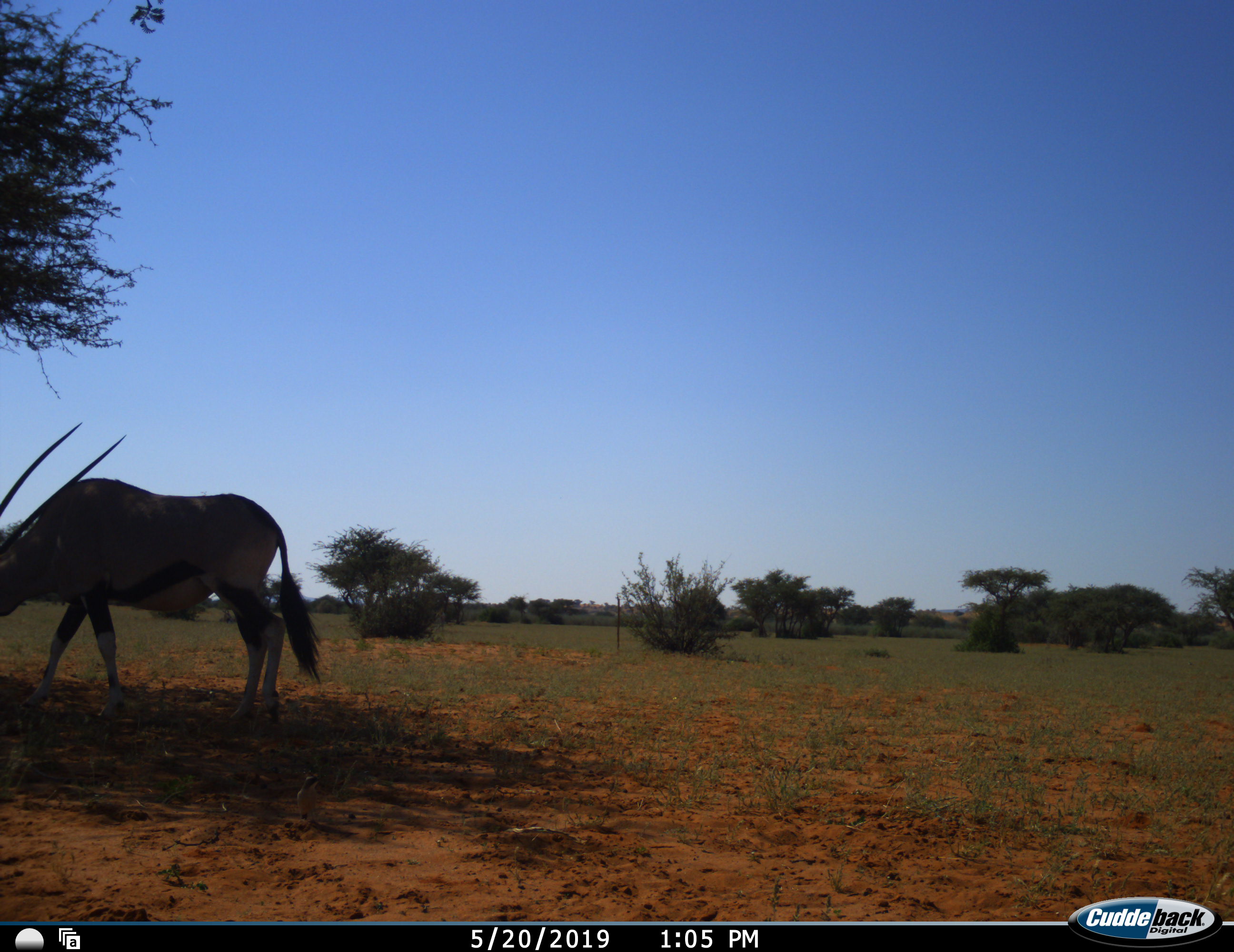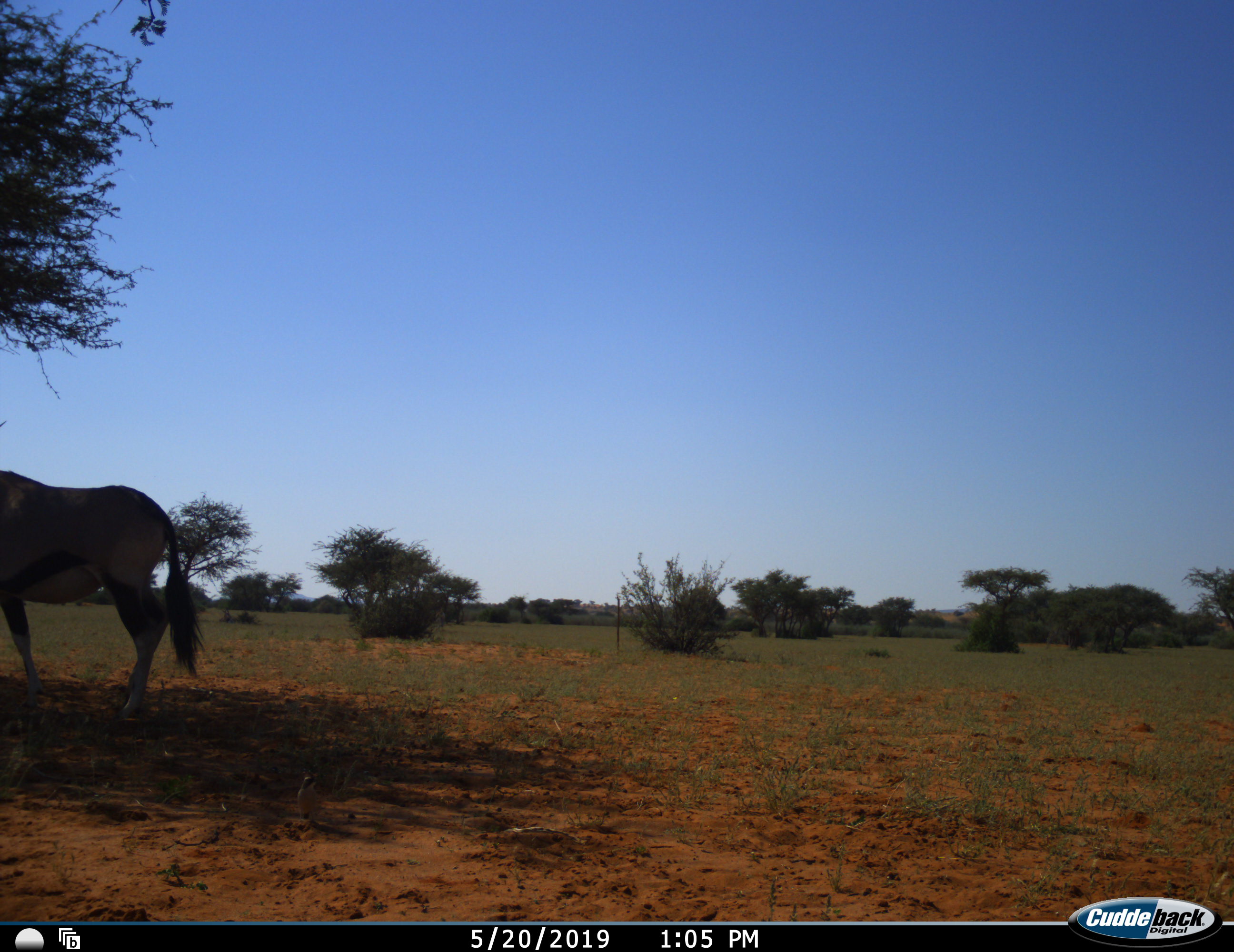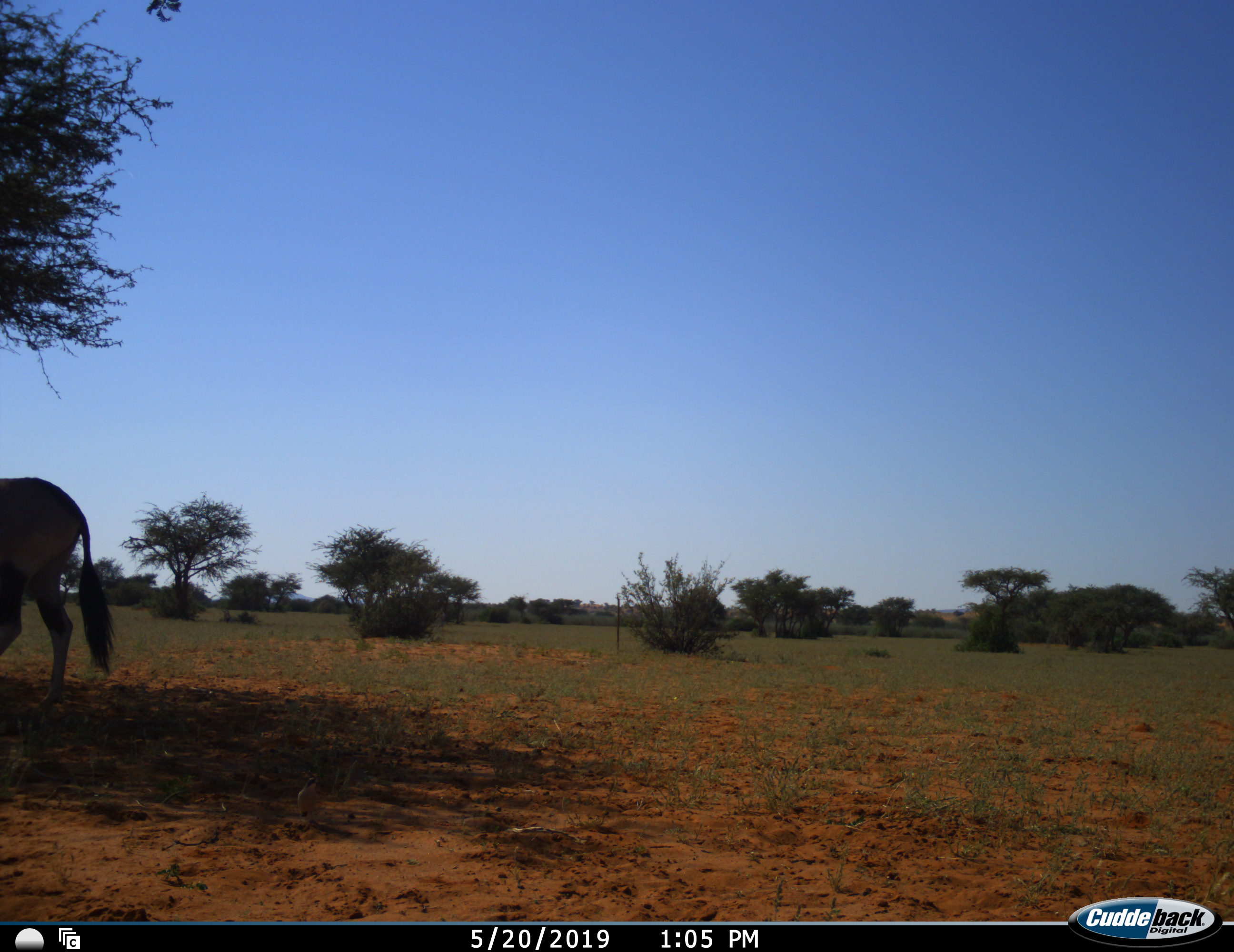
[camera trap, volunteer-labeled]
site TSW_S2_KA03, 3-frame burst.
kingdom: Animalia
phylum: Chordata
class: Mammalia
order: Artiodactyla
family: Bovidae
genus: Oryx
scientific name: Oryx gazella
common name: gemsbok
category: oryx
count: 1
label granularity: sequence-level